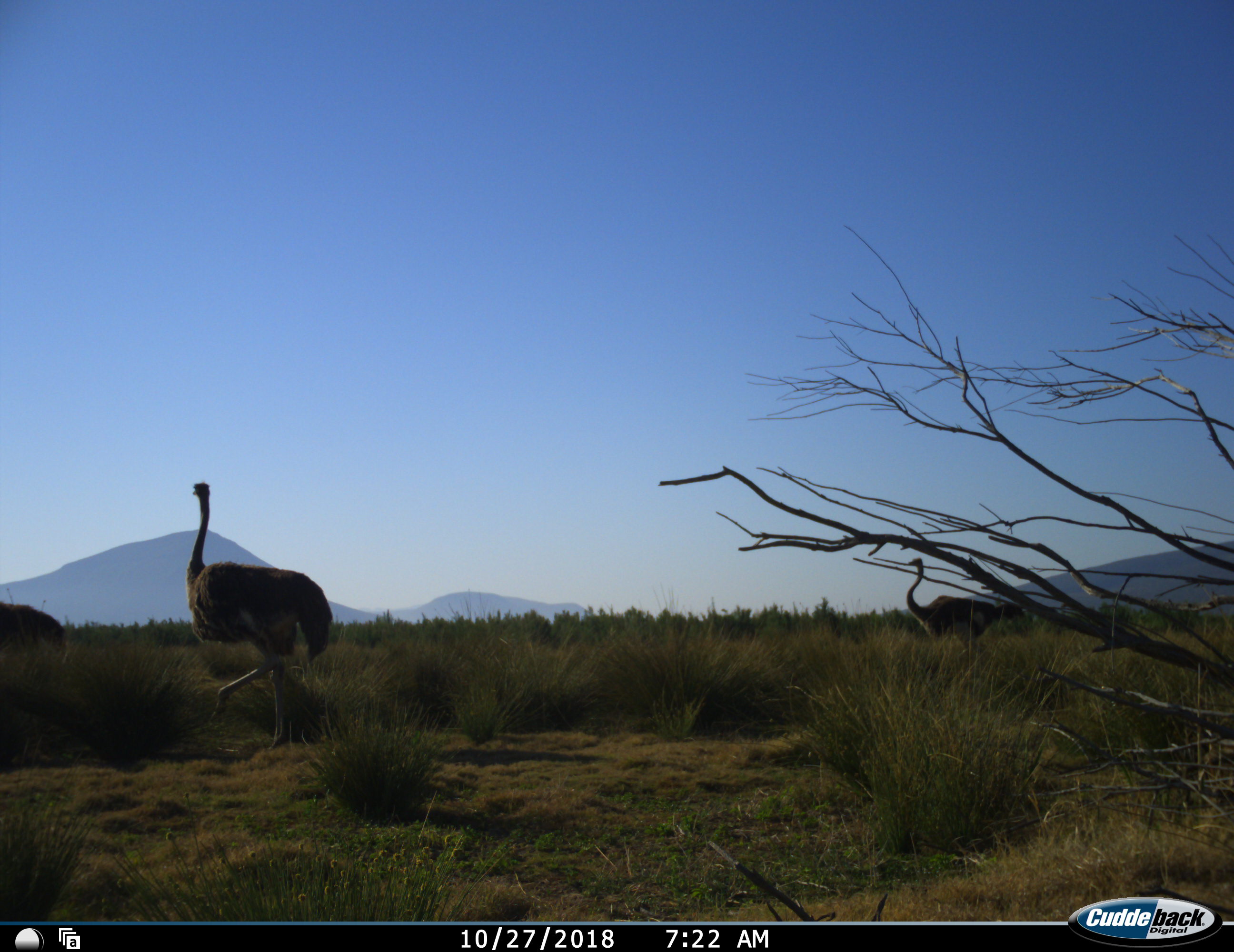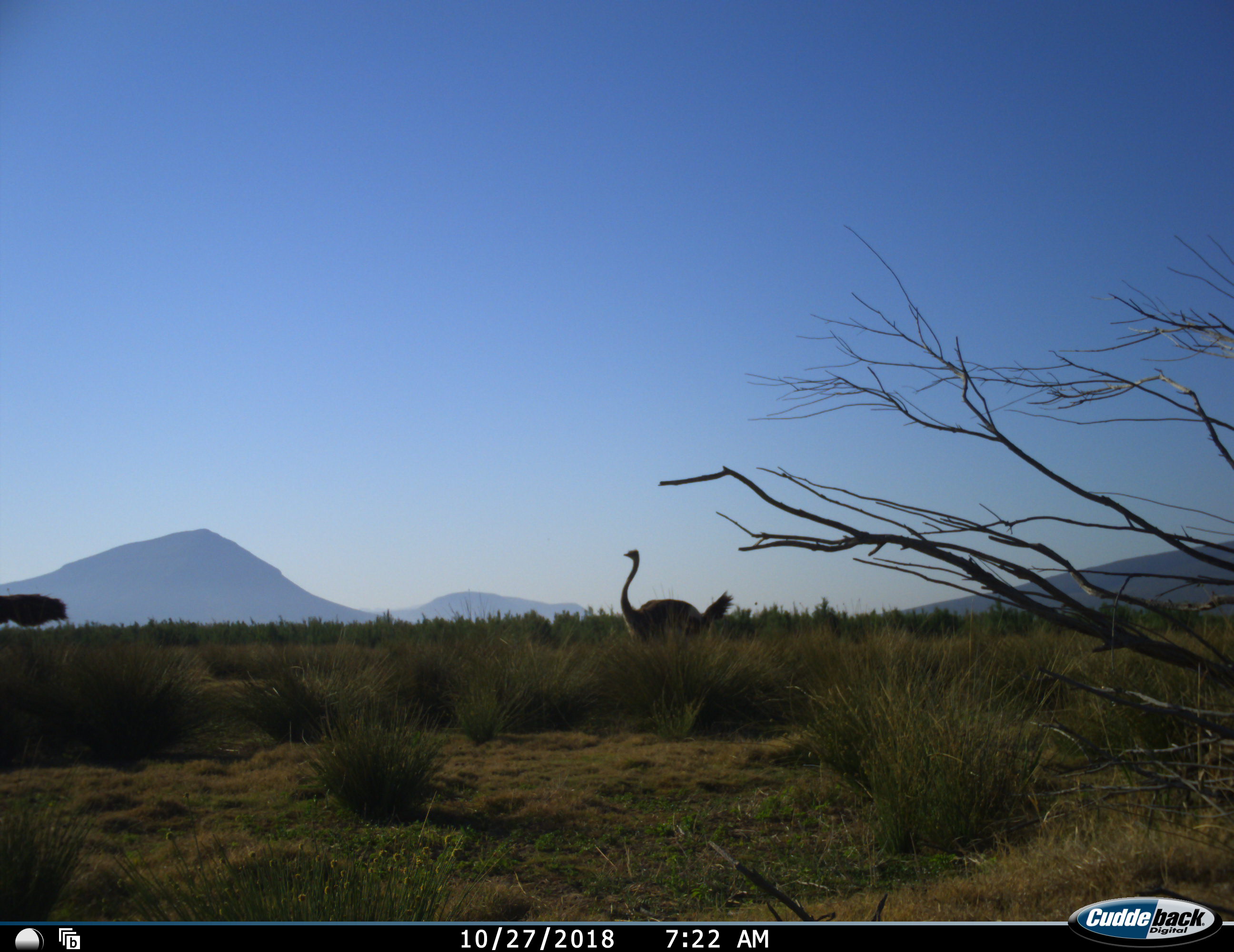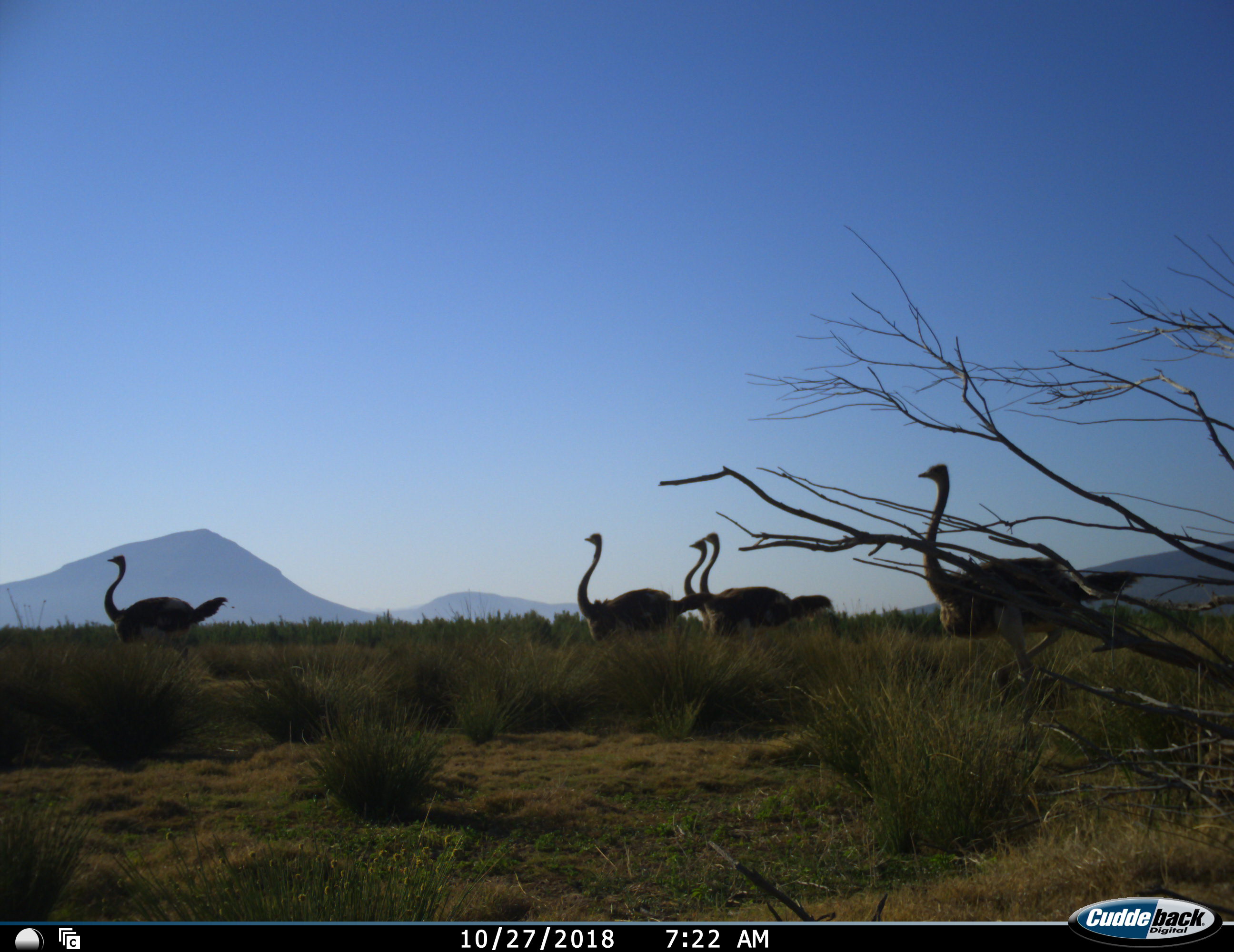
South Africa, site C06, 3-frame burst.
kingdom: Animalia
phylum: Chordata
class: Aves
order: Struthioniformes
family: Struthionidae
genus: Struthio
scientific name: Struthio camelus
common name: ostrich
Ostrich (Struthio camelus), count 5. Behavior (volunteer vote fractions): standing 0%, resting 0%, moving 100%, interacting 0%. Young present (vote fraction): 10%. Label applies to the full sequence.